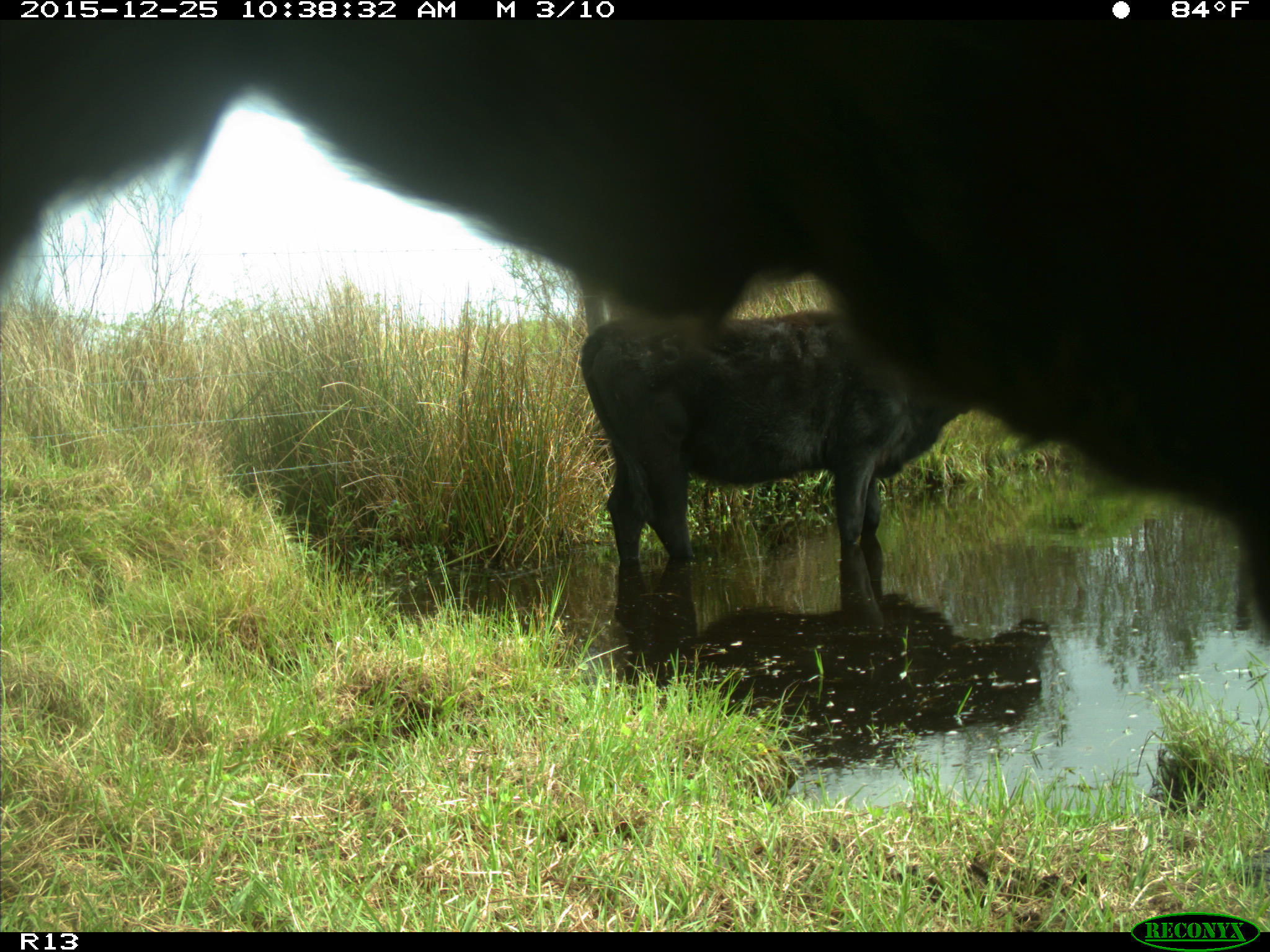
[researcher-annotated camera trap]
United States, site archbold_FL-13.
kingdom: Animalia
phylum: Chordata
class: Mammalia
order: Artiodactyla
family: Bovidae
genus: Bos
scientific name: Bos taurus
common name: domestic cow